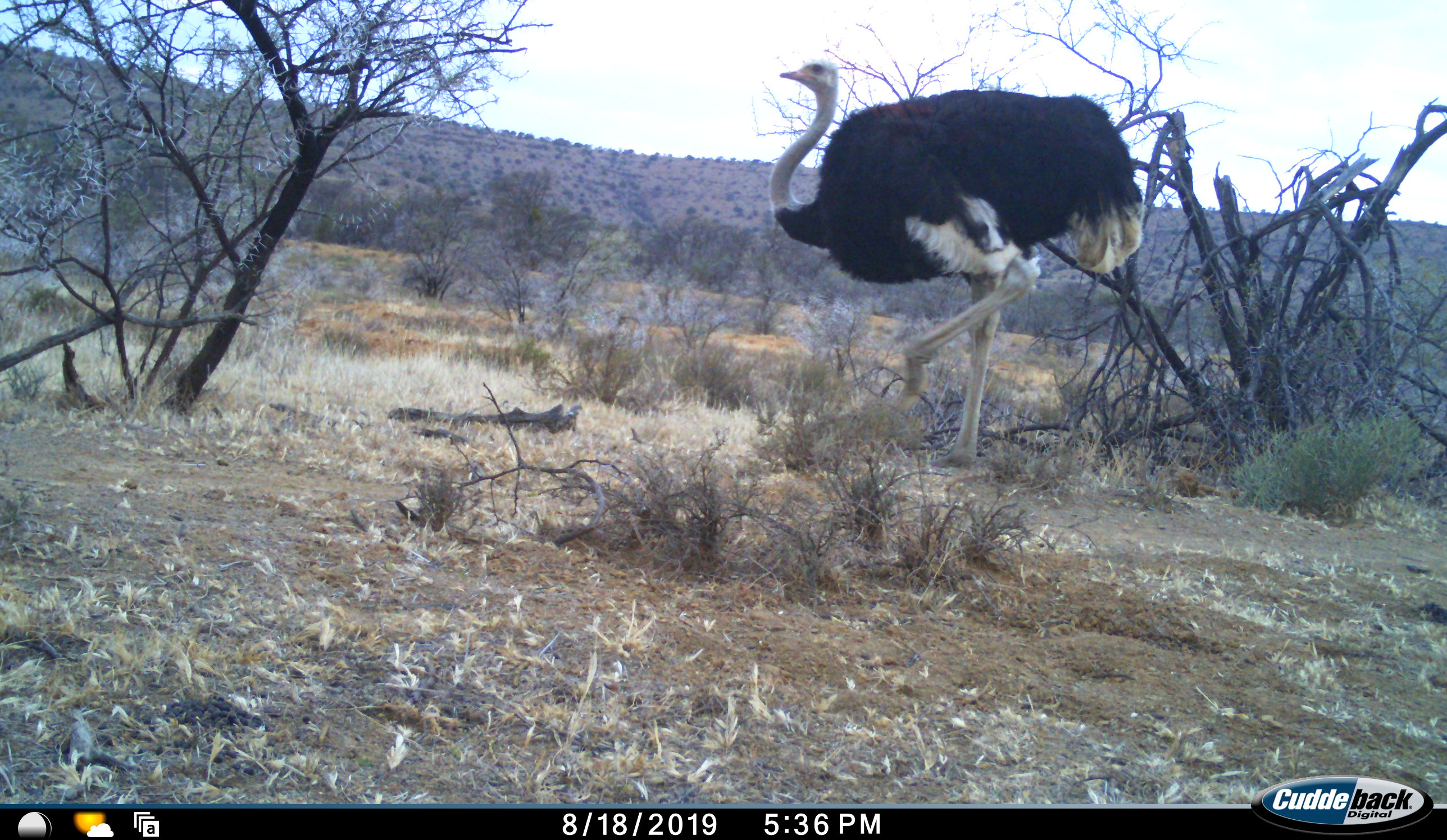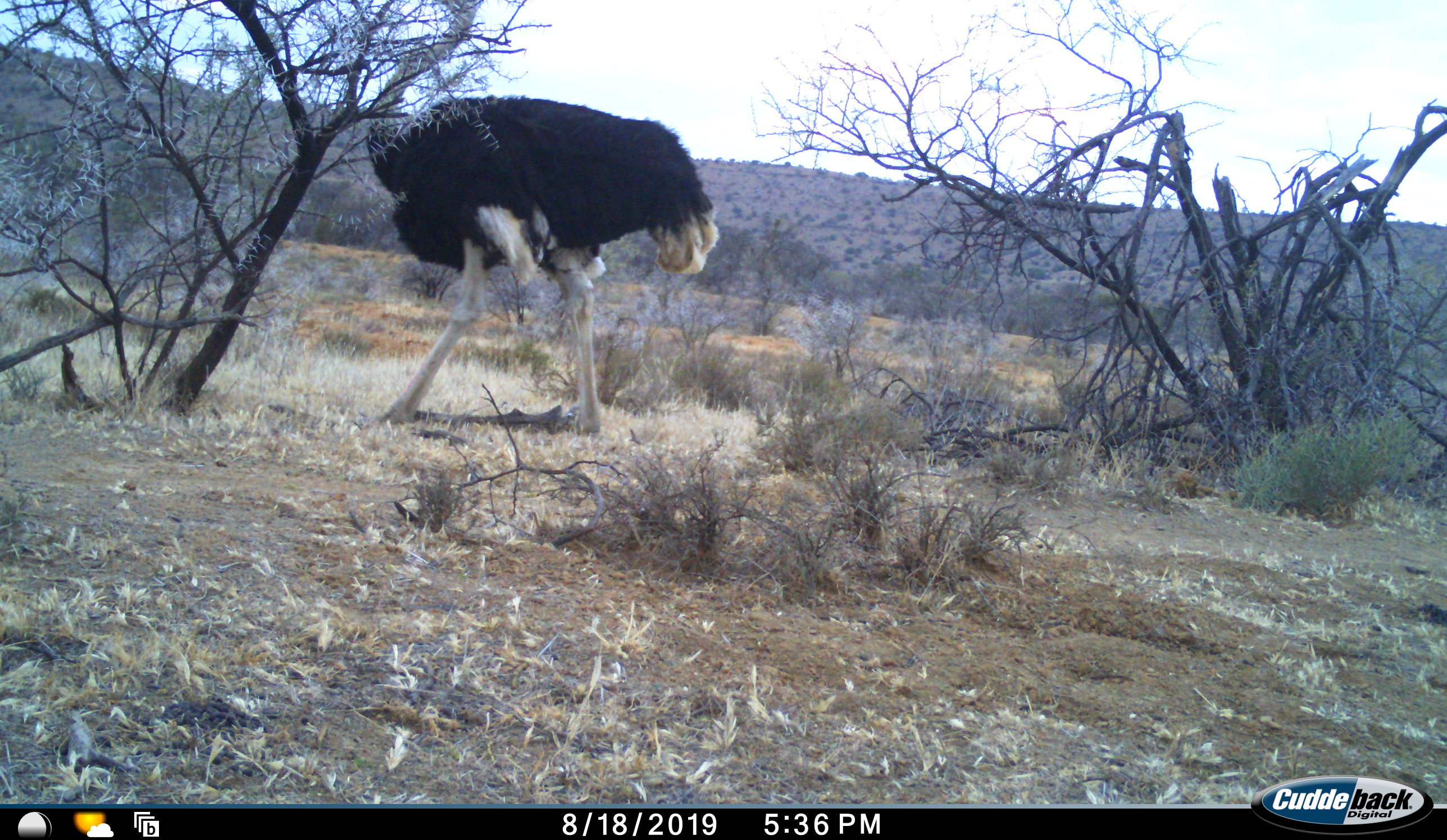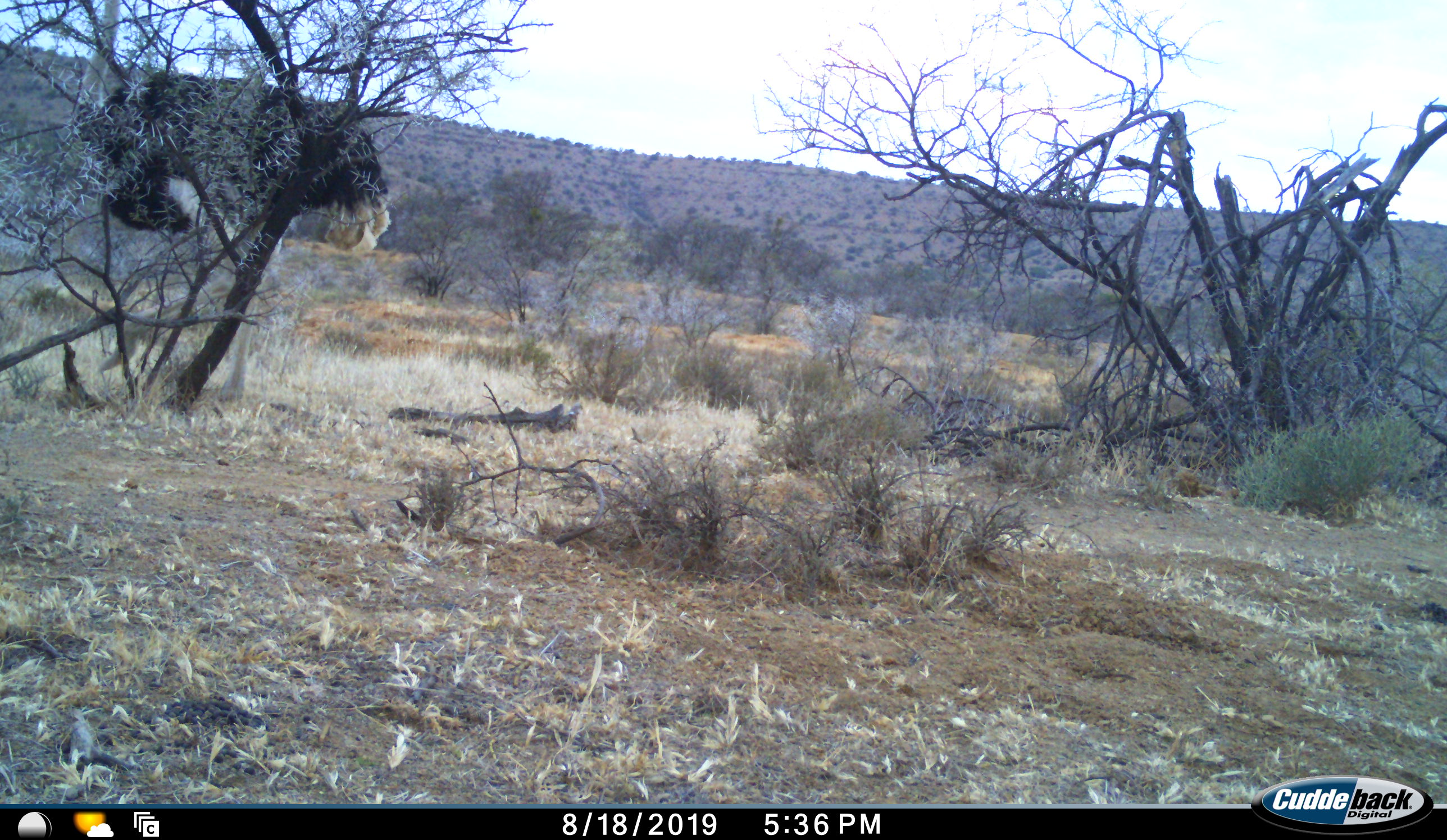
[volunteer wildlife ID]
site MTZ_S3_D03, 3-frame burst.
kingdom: Animalia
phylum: Chordata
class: Aves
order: Struthioniformes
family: Struthionidae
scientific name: Struthionidae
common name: ostrich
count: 1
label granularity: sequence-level